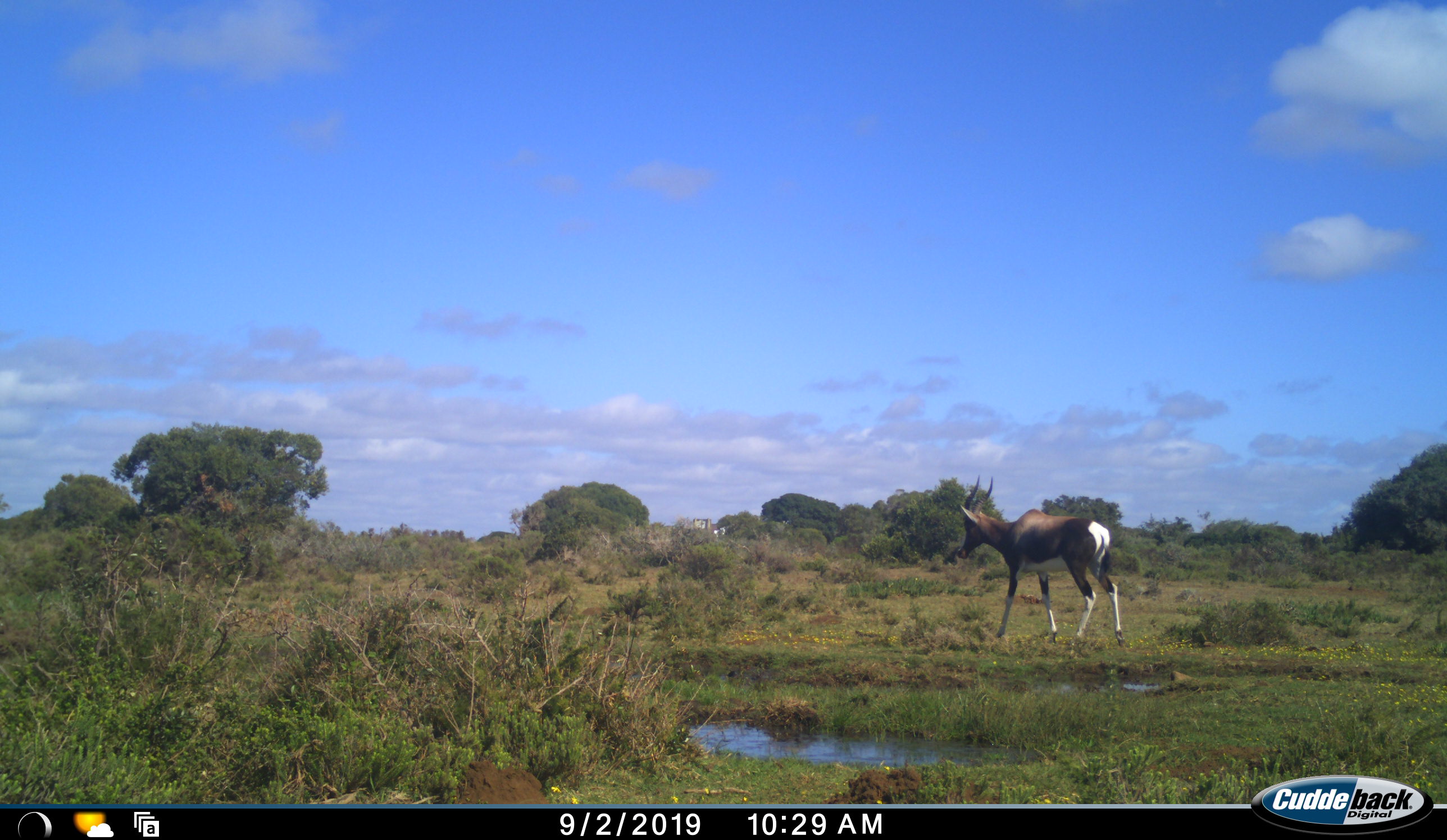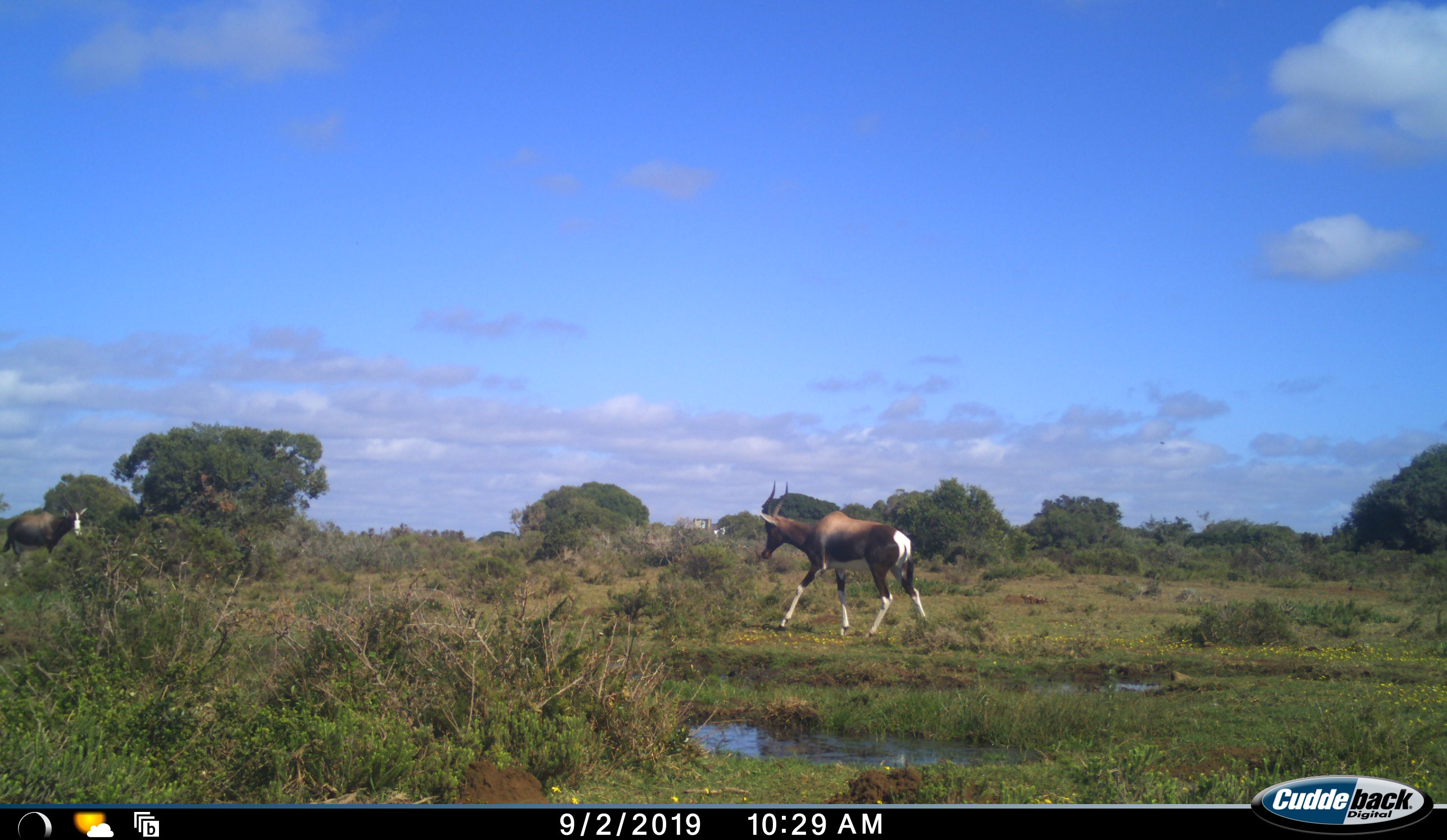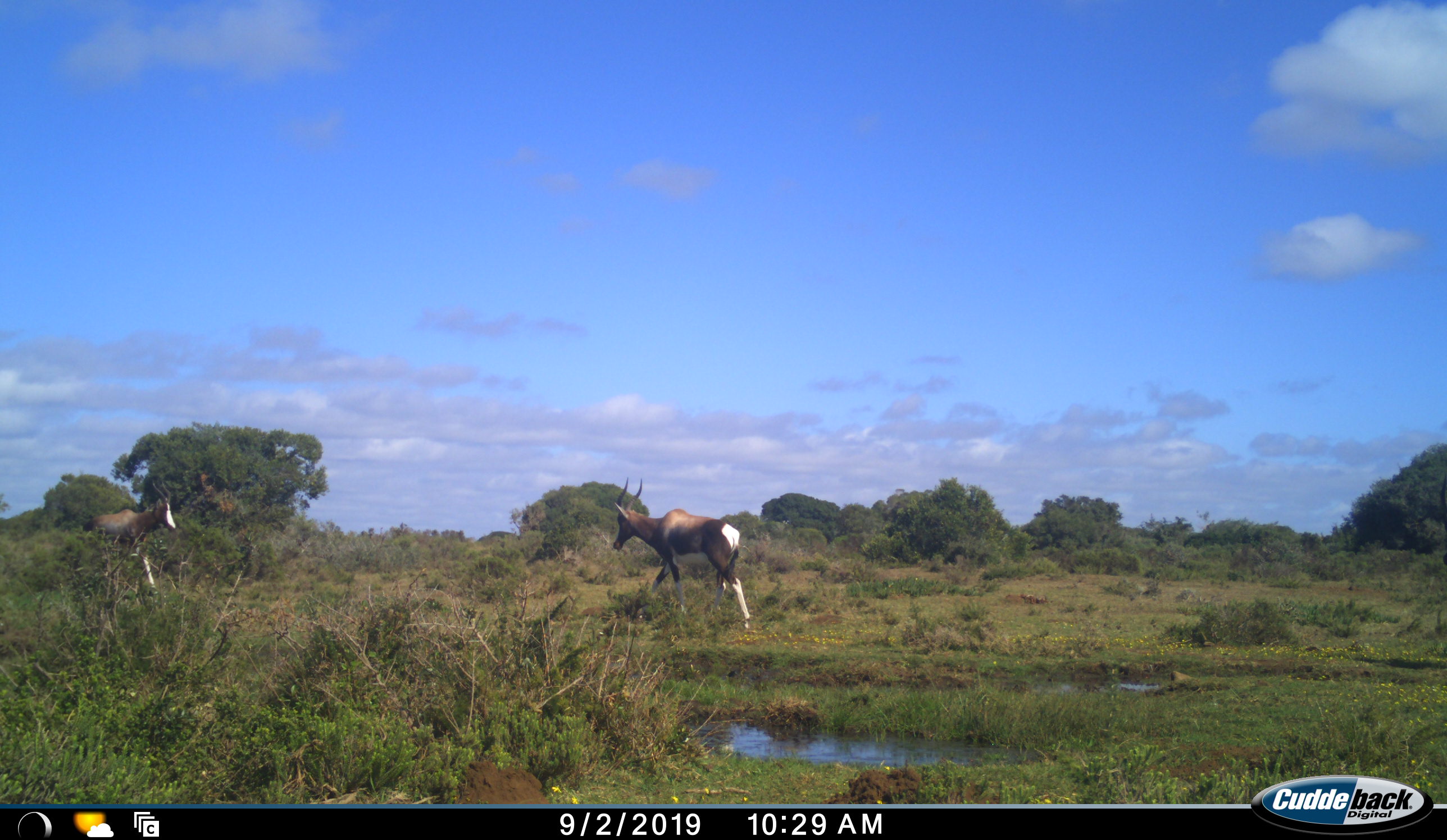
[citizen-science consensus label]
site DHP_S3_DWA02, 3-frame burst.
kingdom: Animalia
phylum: Chordata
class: Mammalia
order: Artiodactyla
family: Bovidae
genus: Damaliscus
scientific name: Damaliscus pygargus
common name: bontebok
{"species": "bontebok (Damaliscus pygargus)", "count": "2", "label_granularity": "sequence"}